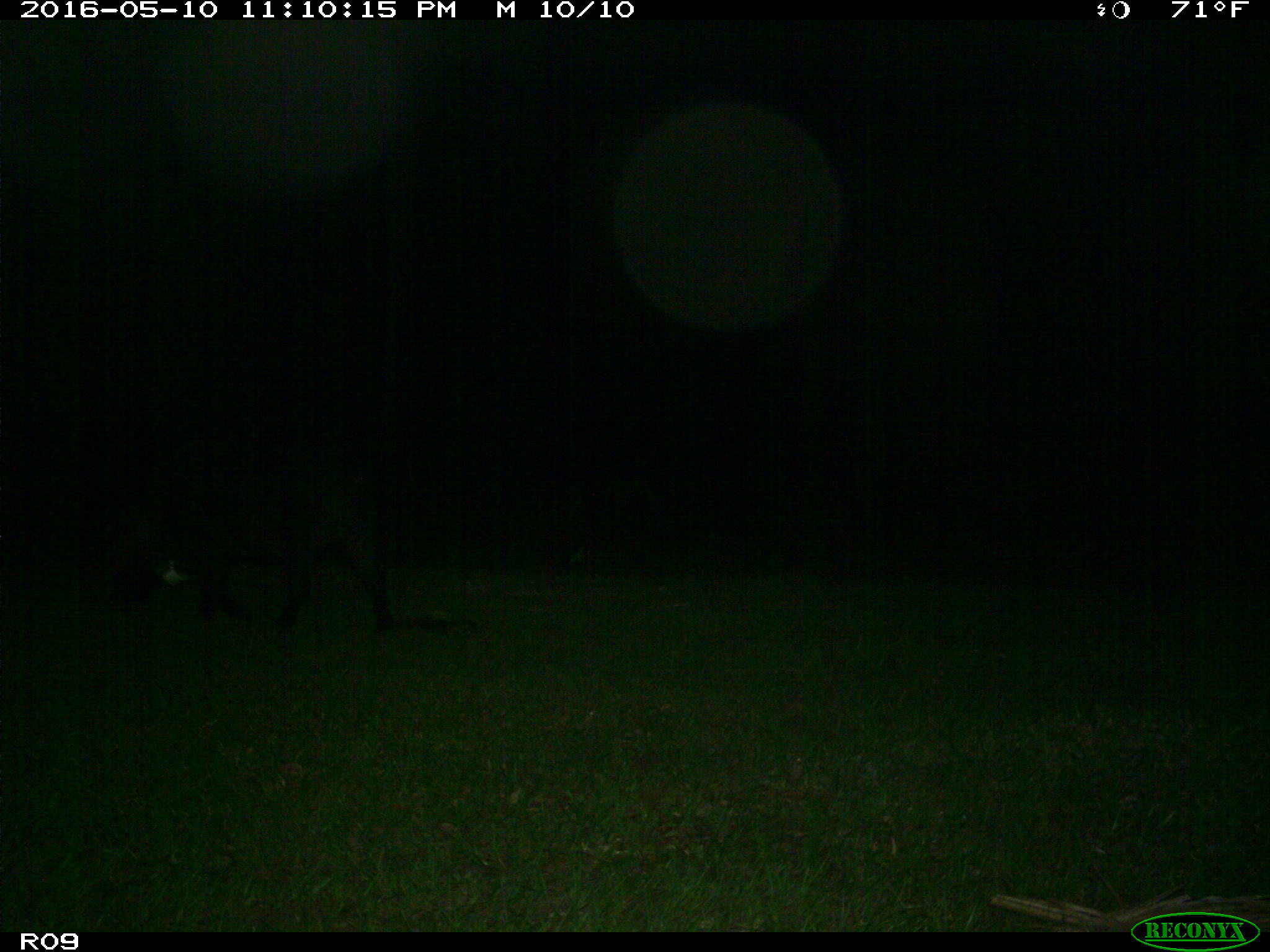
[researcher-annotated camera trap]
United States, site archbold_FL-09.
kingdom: Animalia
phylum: Chordata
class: Mammalia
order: Artiodactyla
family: Suidae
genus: Sus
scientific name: Sus scrofa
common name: wild boar